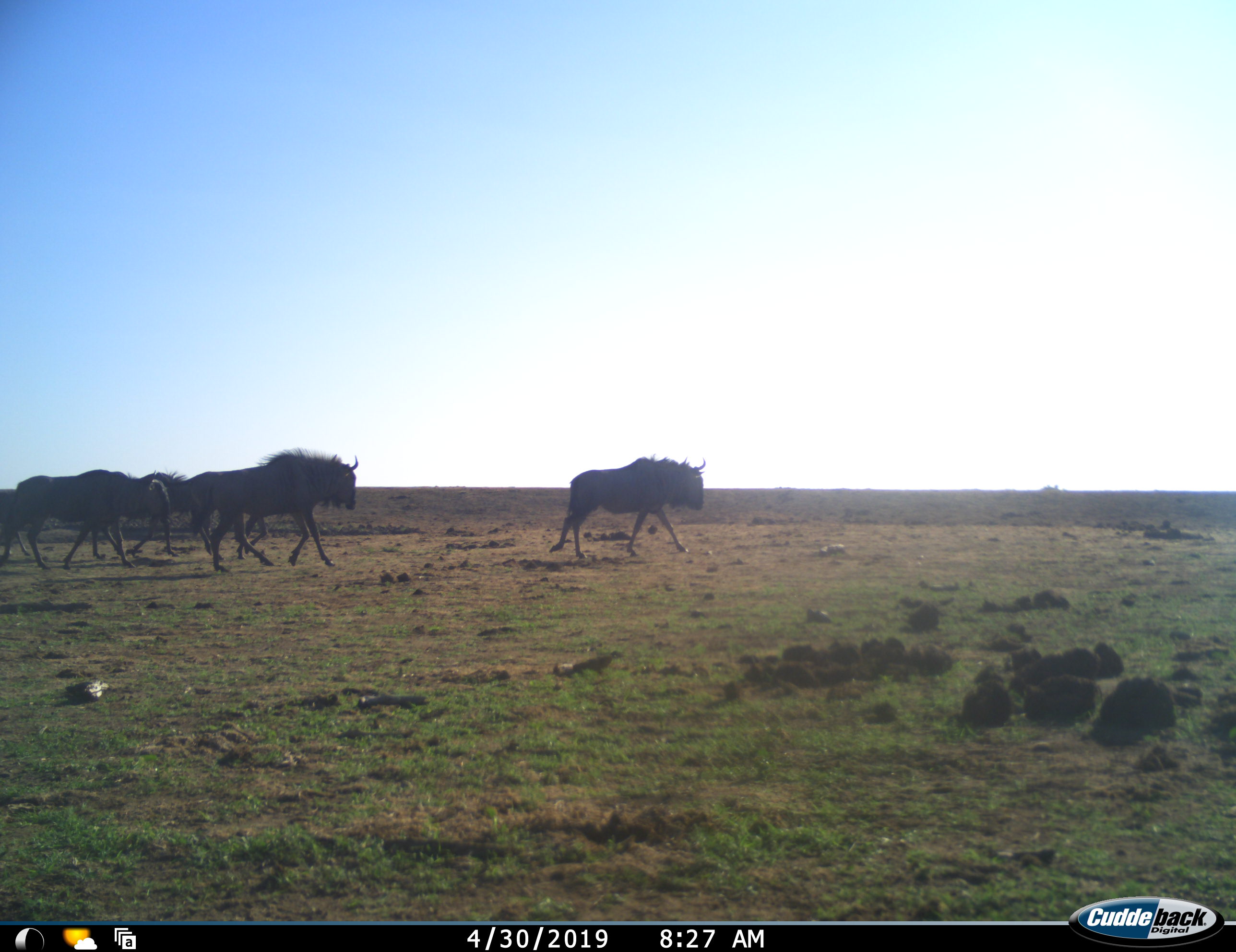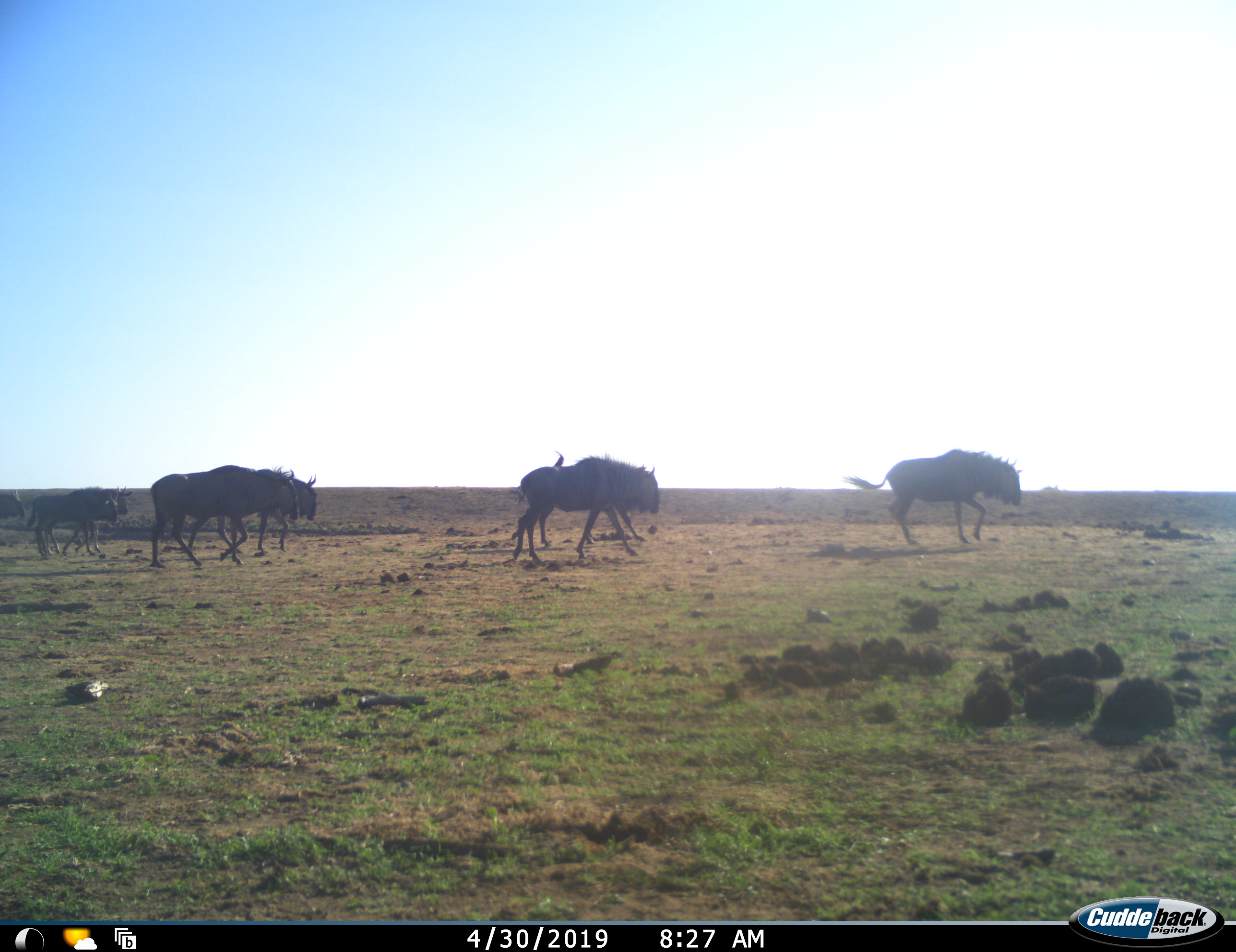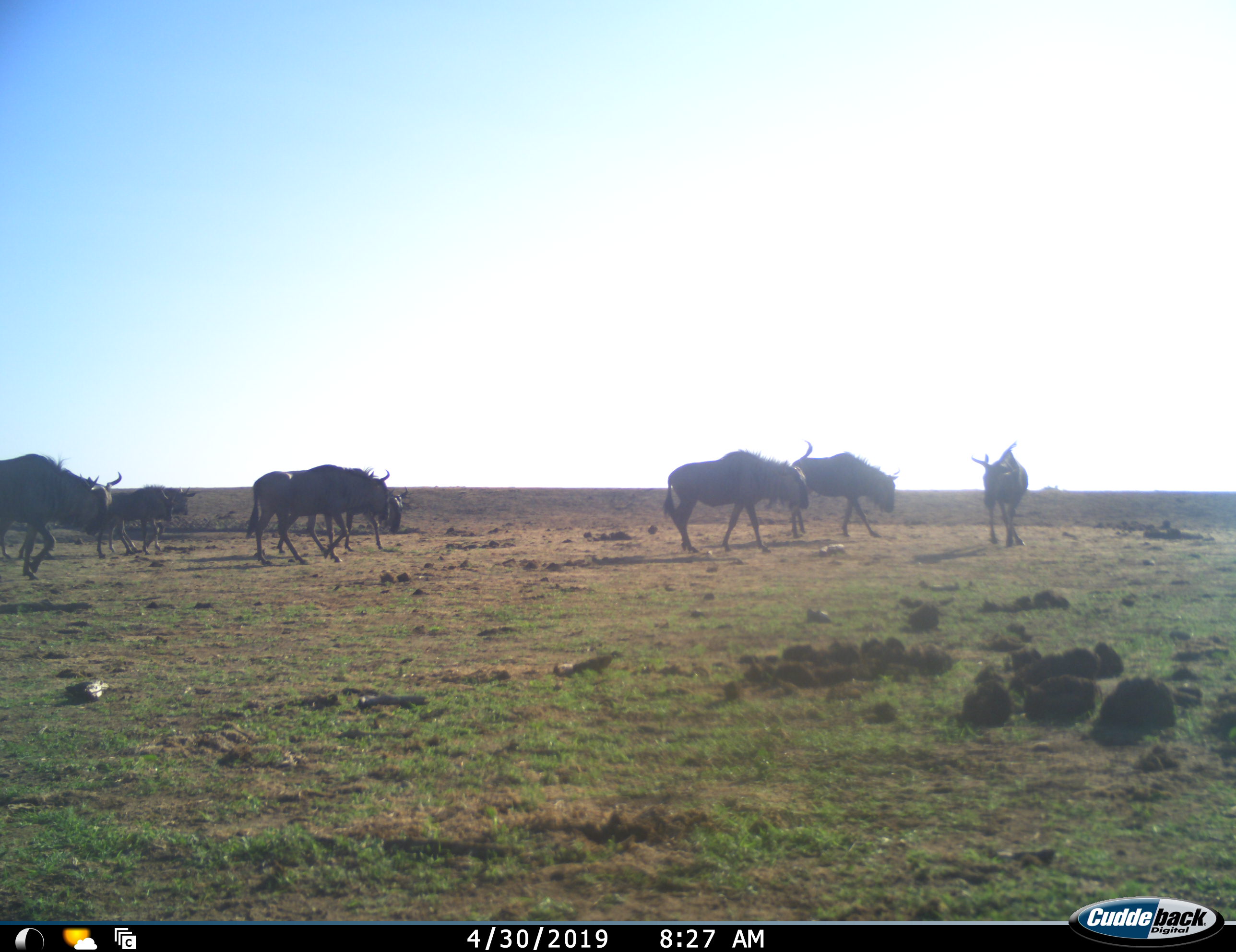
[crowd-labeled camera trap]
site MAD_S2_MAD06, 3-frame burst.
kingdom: Animalia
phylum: Chordata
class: Mammalia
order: Artiodactyla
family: Bovidae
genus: Connochaetes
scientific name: Connochaetes taurinus taurinus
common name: blue wildebeest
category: wildebeestblue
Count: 7.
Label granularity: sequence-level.